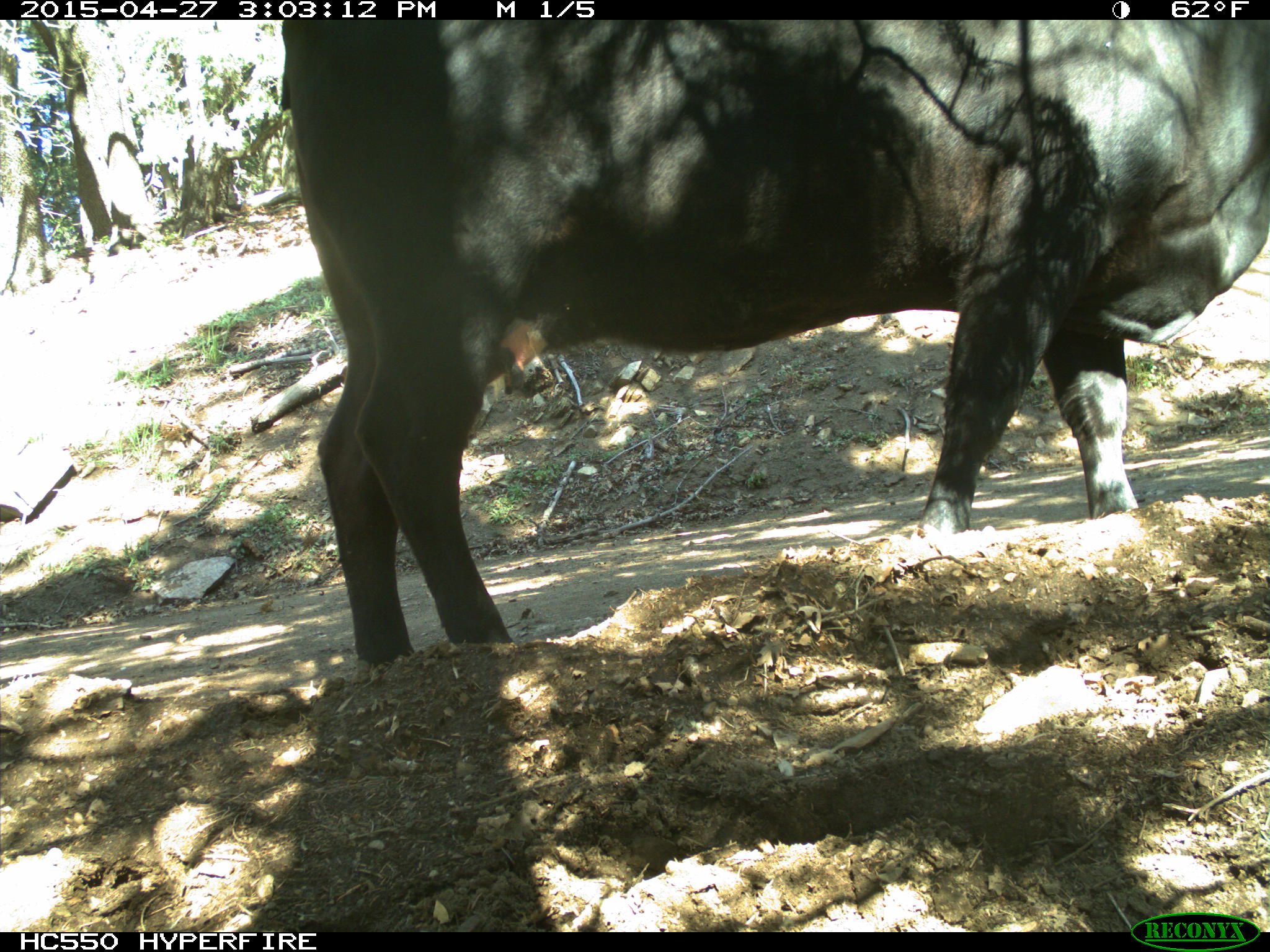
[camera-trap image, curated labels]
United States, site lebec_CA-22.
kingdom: Animalia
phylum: Chordata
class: Mammalia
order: Artiodactyla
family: Bovidae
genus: Bos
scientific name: Bos taurus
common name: domestic cow